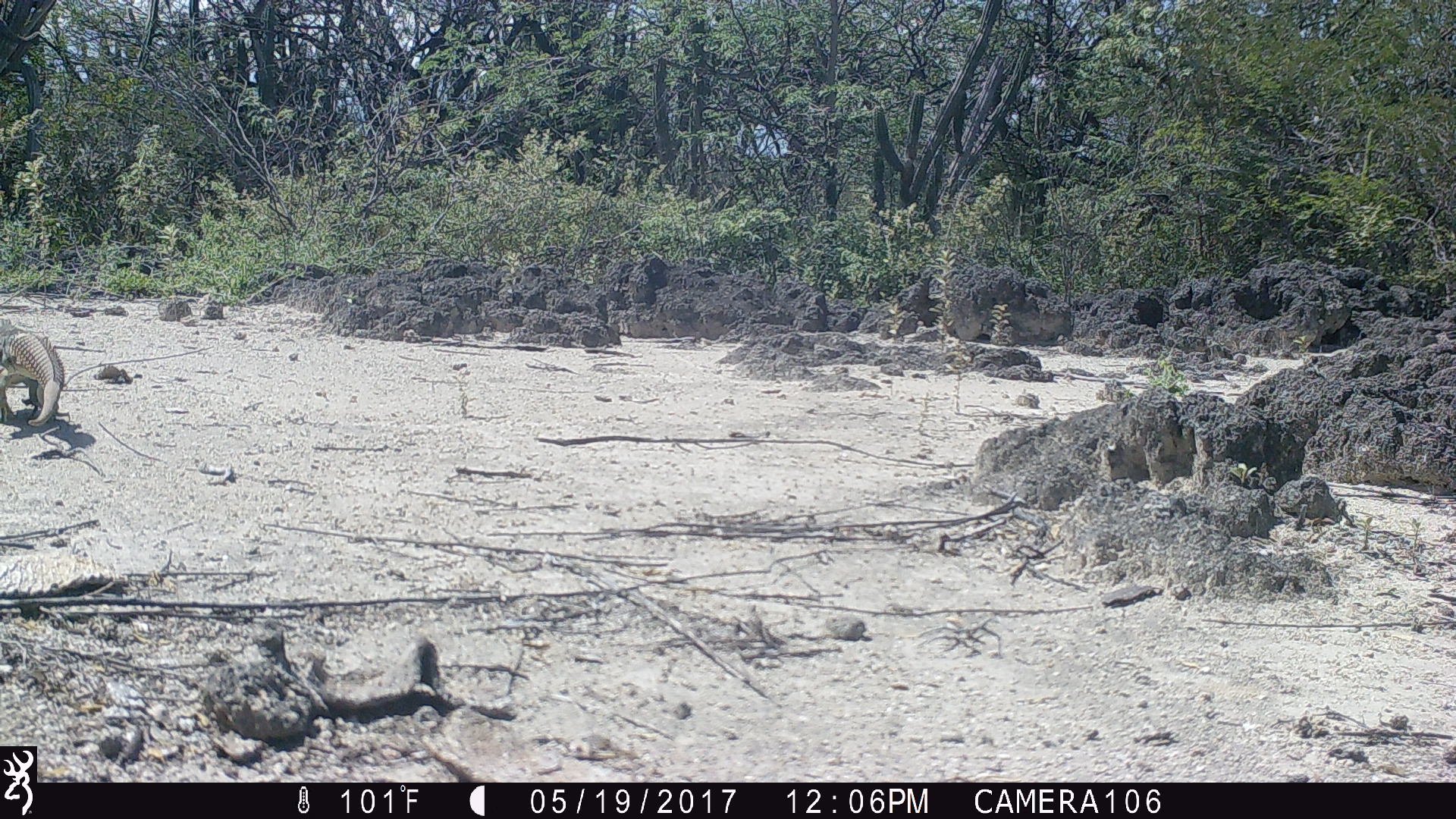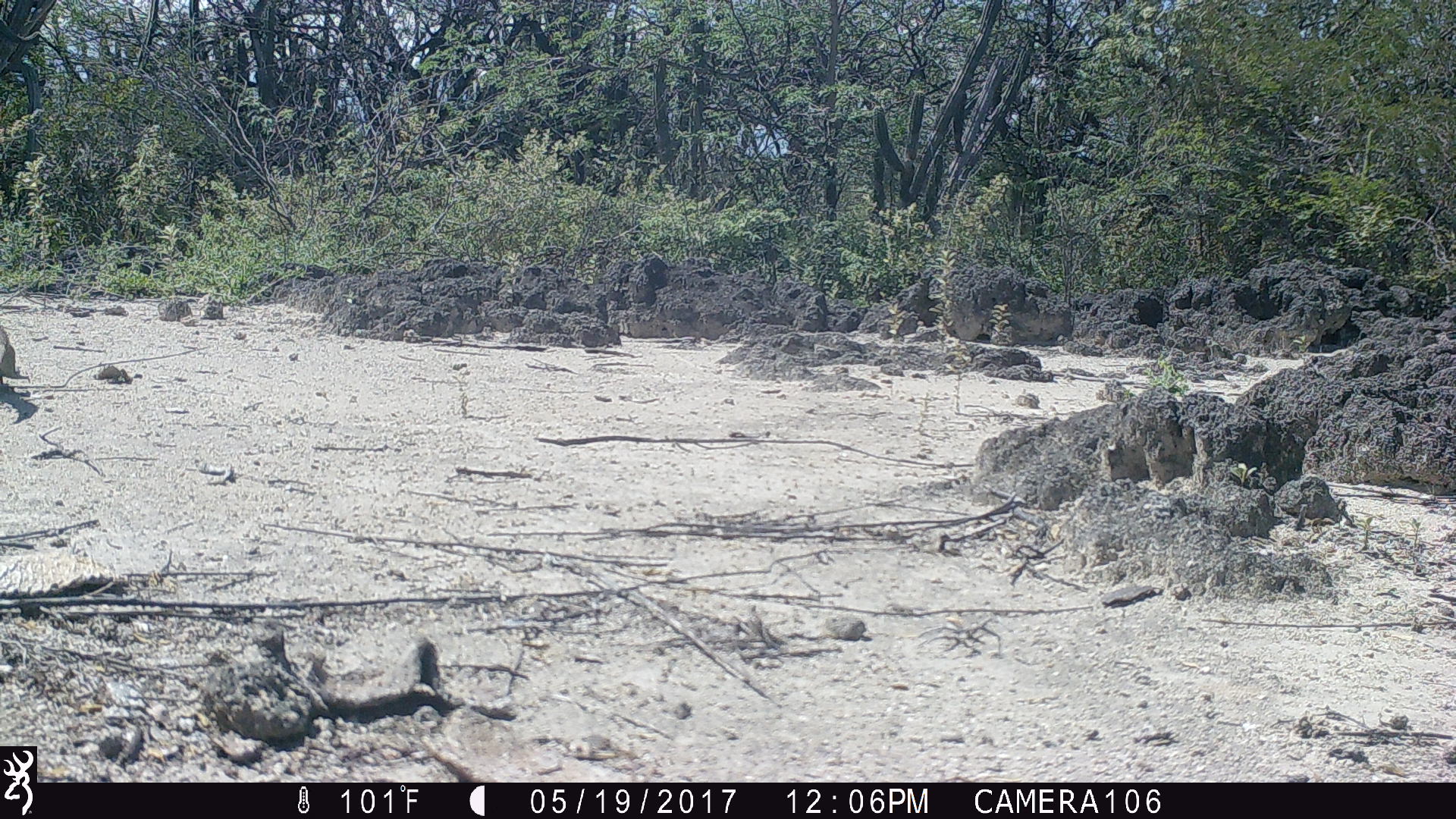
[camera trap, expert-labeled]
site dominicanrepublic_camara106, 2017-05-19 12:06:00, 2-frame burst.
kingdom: Animalia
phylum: Chordata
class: Reptilia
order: Squamata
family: Iguanidae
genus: Iguana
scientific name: Iguana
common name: typical iguanas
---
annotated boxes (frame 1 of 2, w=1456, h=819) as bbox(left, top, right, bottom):
iguana: bbox(1, 327, 67, 429)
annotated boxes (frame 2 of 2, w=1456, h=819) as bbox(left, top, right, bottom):
iguana: bbox(0, 333, 32, 387)